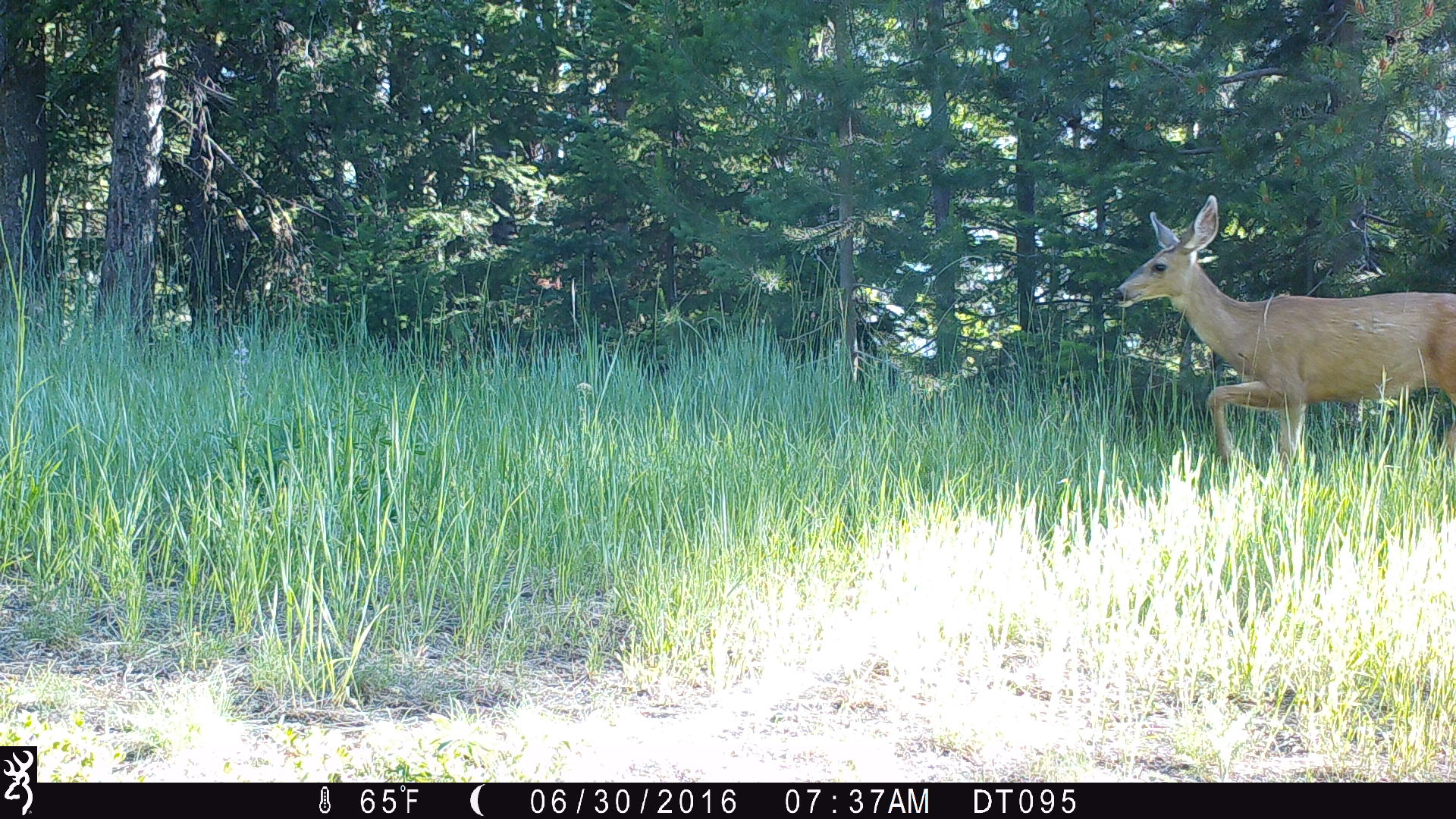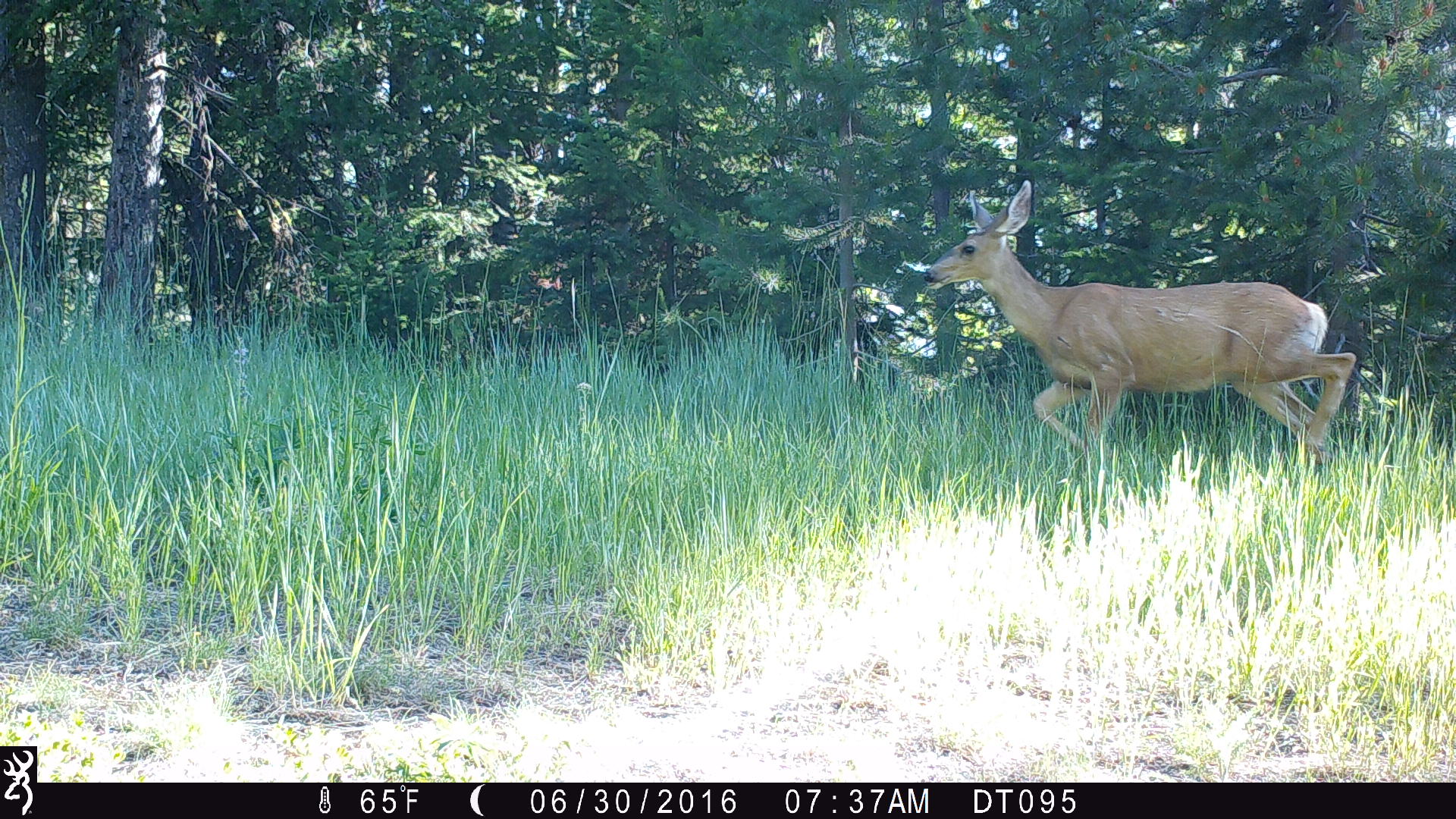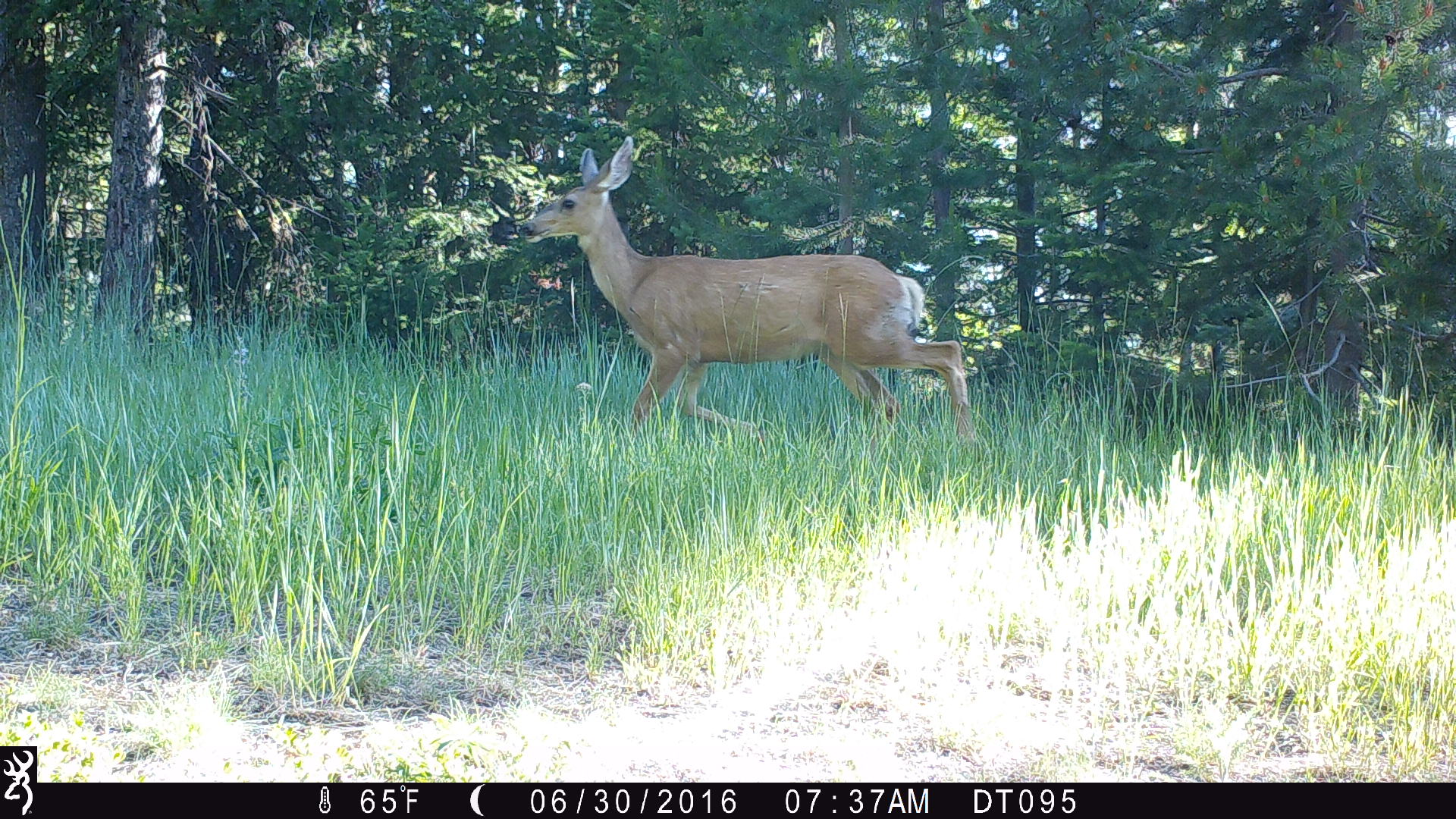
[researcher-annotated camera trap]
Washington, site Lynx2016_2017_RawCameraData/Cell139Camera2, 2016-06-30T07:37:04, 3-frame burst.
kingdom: Animalia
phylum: Chordata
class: Mammalia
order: Artiodactyla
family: Cervidae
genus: Odocoileus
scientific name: Odocoileus hemionus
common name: mule deer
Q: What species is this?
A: Odocoileus hemionus (mule deer).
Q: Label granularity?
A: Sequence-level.